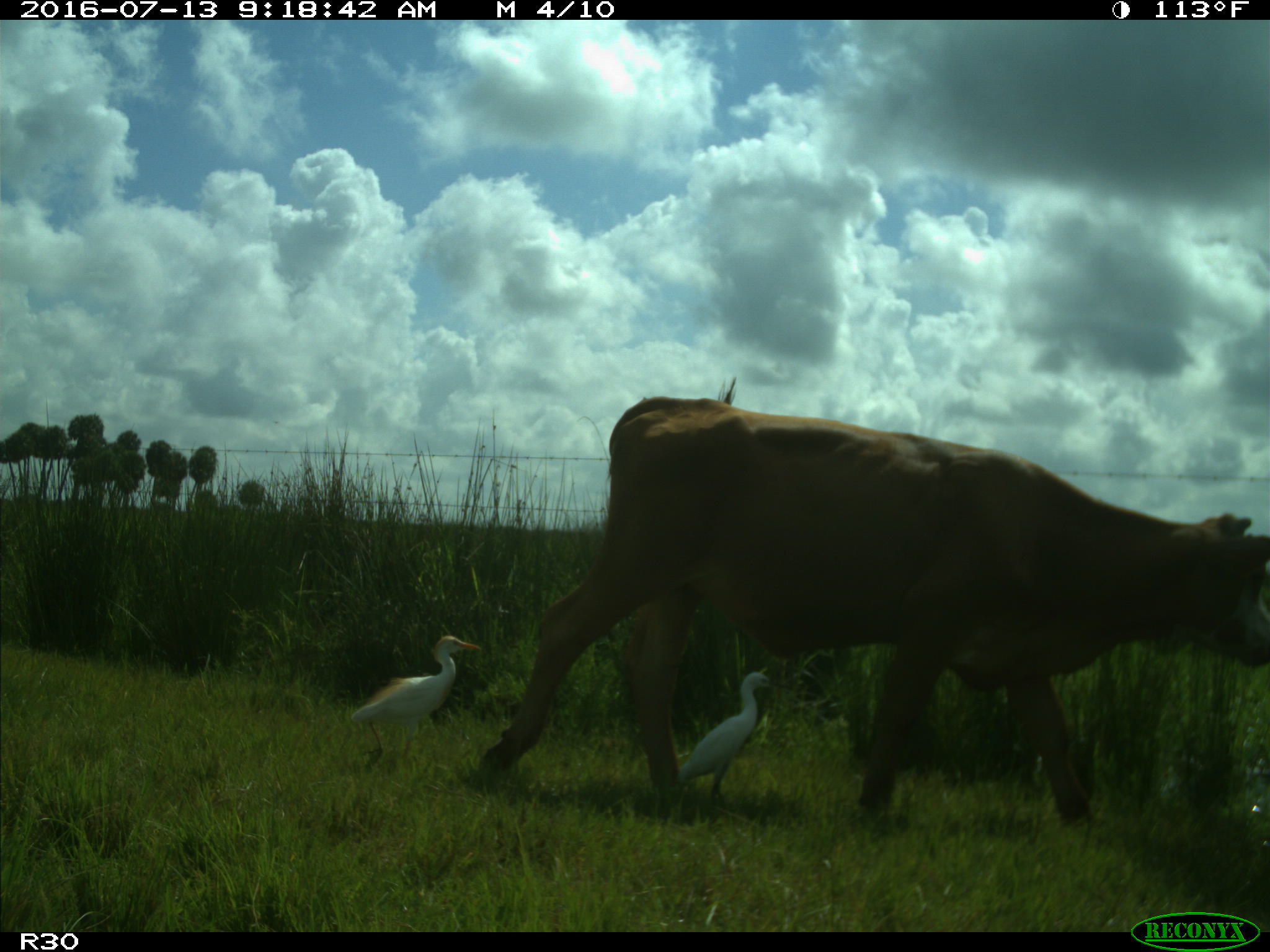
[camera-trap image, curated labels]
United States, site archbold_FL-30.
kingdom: Animalia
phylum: Chordata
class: Mammalia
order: Artiodactyla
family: Bovidae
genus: Bos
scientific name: Bos taurus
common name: domestic cow